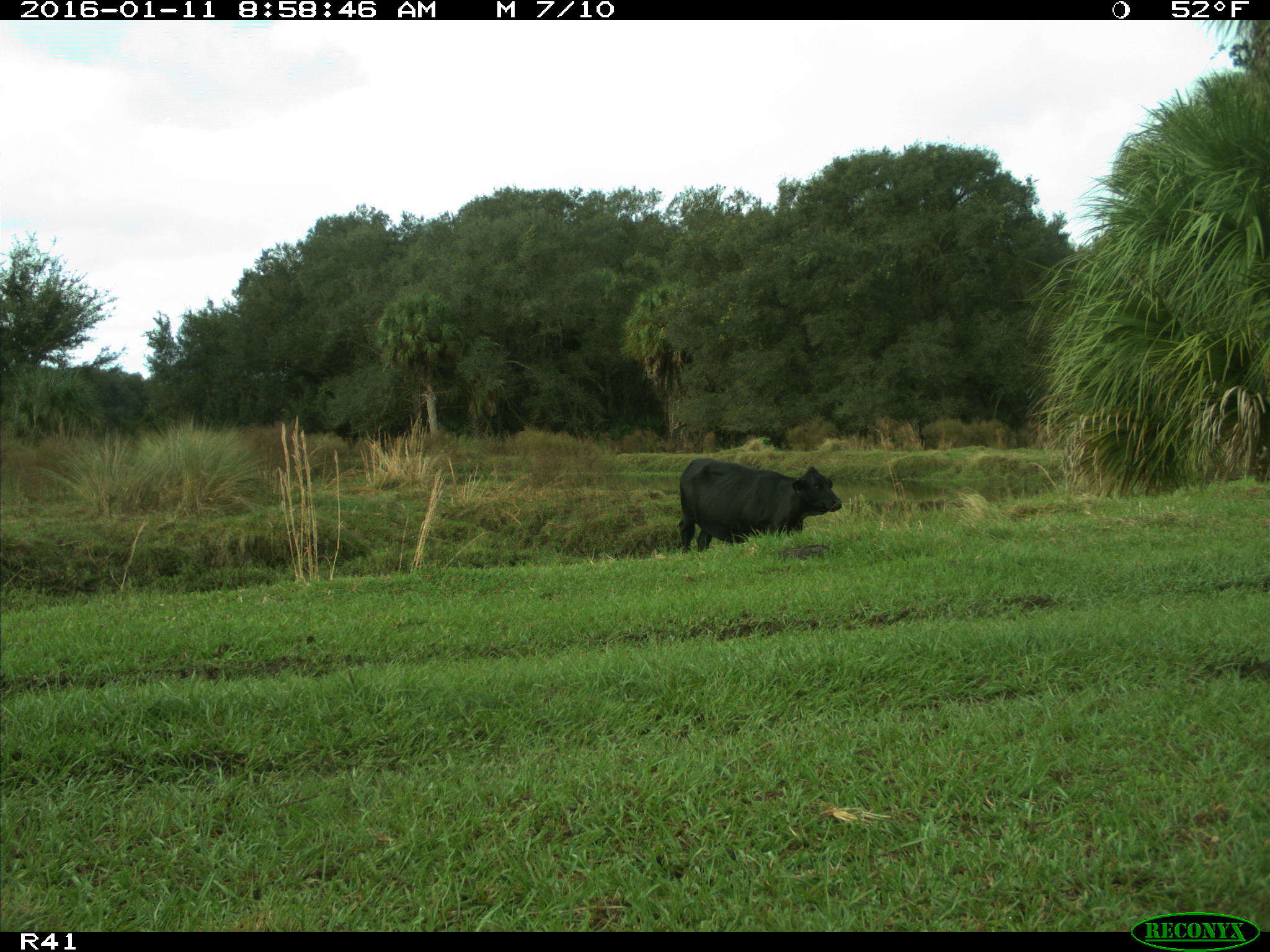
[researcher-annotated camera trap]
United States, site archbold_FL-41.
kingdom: Animalia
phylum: Chordata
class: Mammalia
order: Artiodactyla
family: Bovidae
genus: Bos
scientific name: Bos taurus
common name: domestic cow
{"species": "Bos taurus (domestic cow)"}